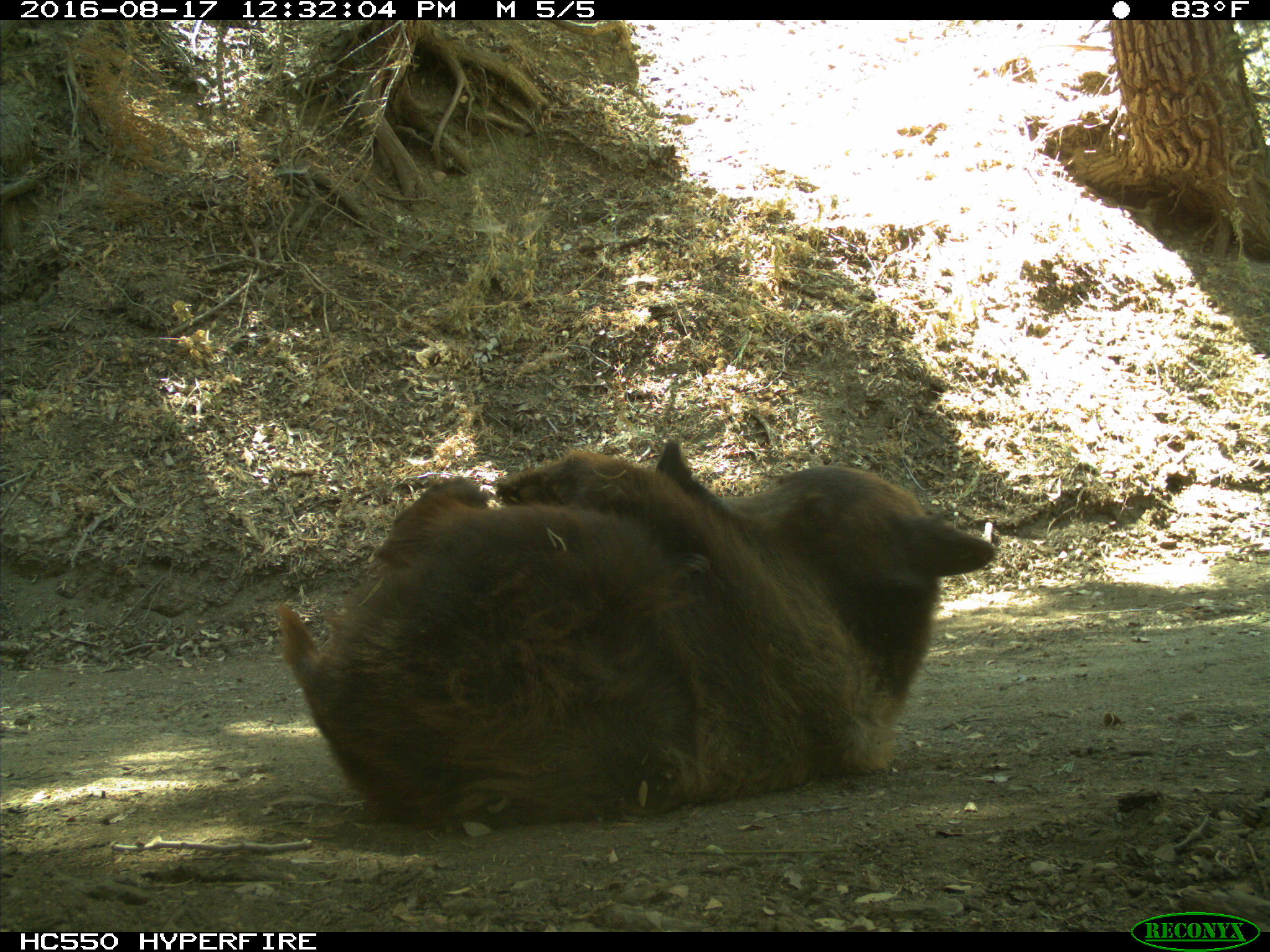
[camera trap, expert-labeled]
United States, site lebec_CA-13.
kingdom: Animalia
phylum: Chordata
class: Mammalia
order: Carnivora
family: Ursidae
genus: Ursus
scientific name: Ursus americanus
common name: american black bear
Ursus americanus (american black bear).